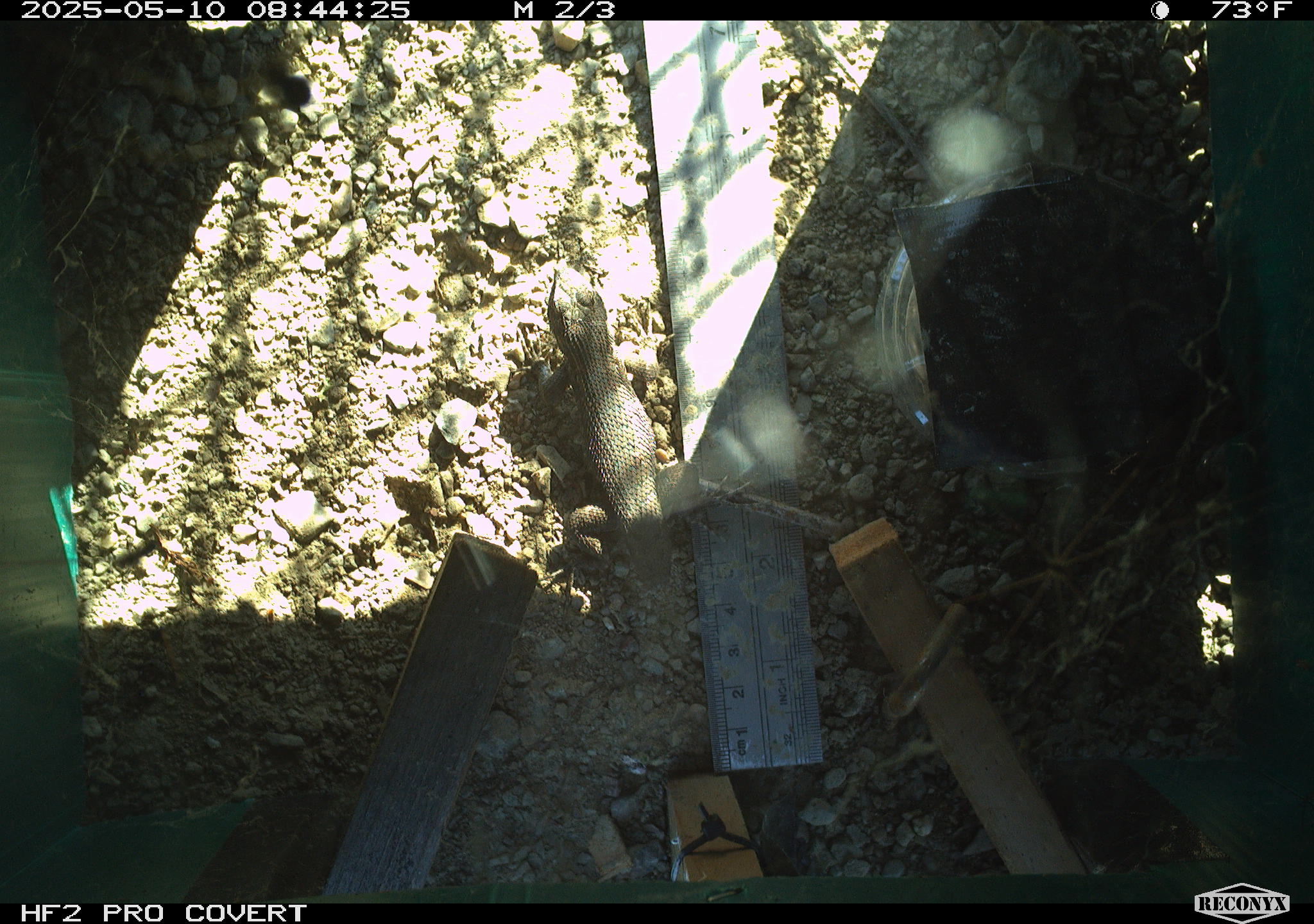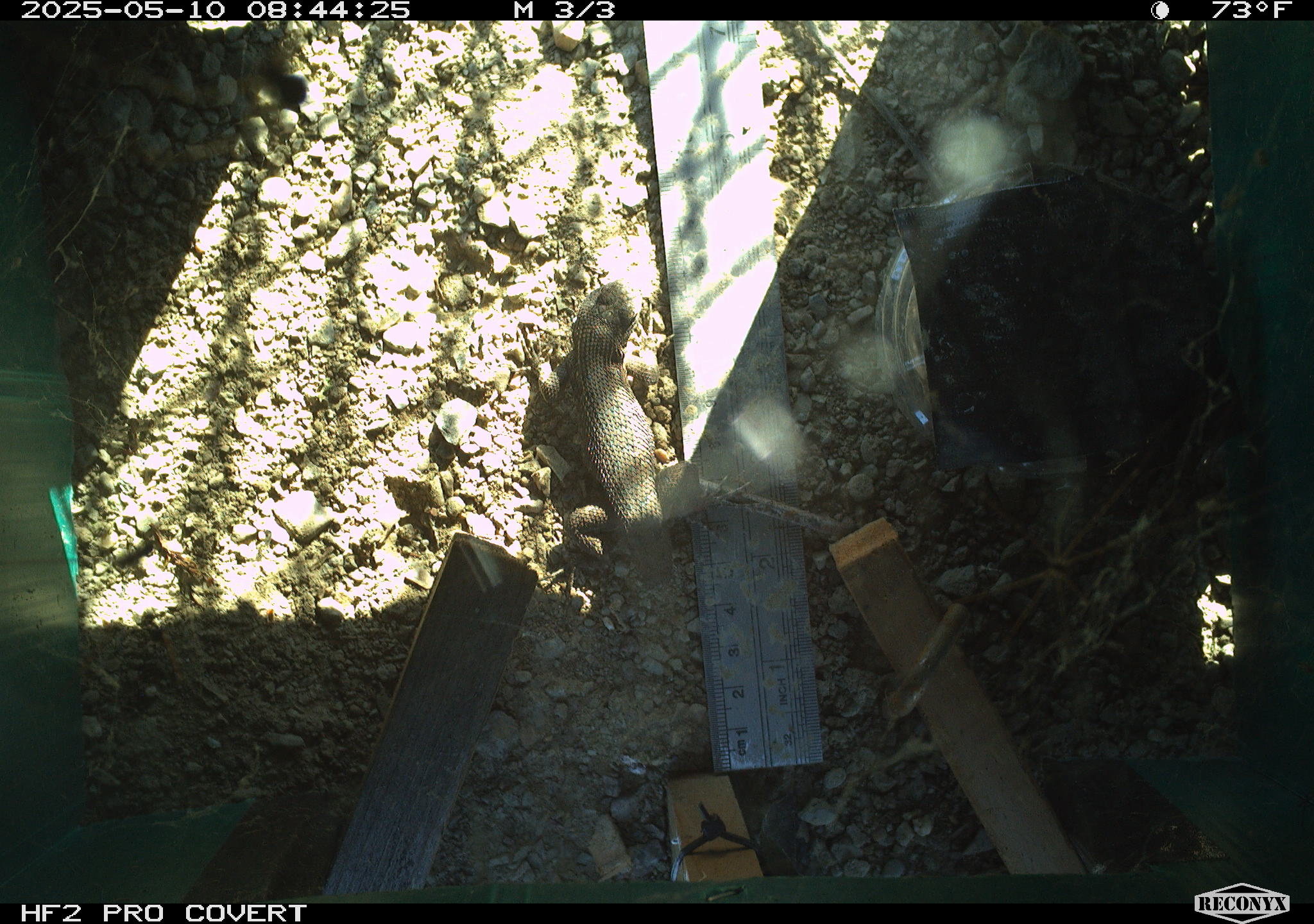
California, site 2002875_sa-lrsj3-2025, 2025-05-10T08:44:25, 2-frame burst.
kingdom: Animalia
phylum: Chordata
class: Reptilia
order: Squamata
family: Phrynosomatidae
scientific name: Phrynosomatidae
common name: north american spiny lizards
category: sceloporus/uta species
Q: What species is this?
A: Sceloporus/uta species (north american spiny lizards) (Phrynosomatidae).